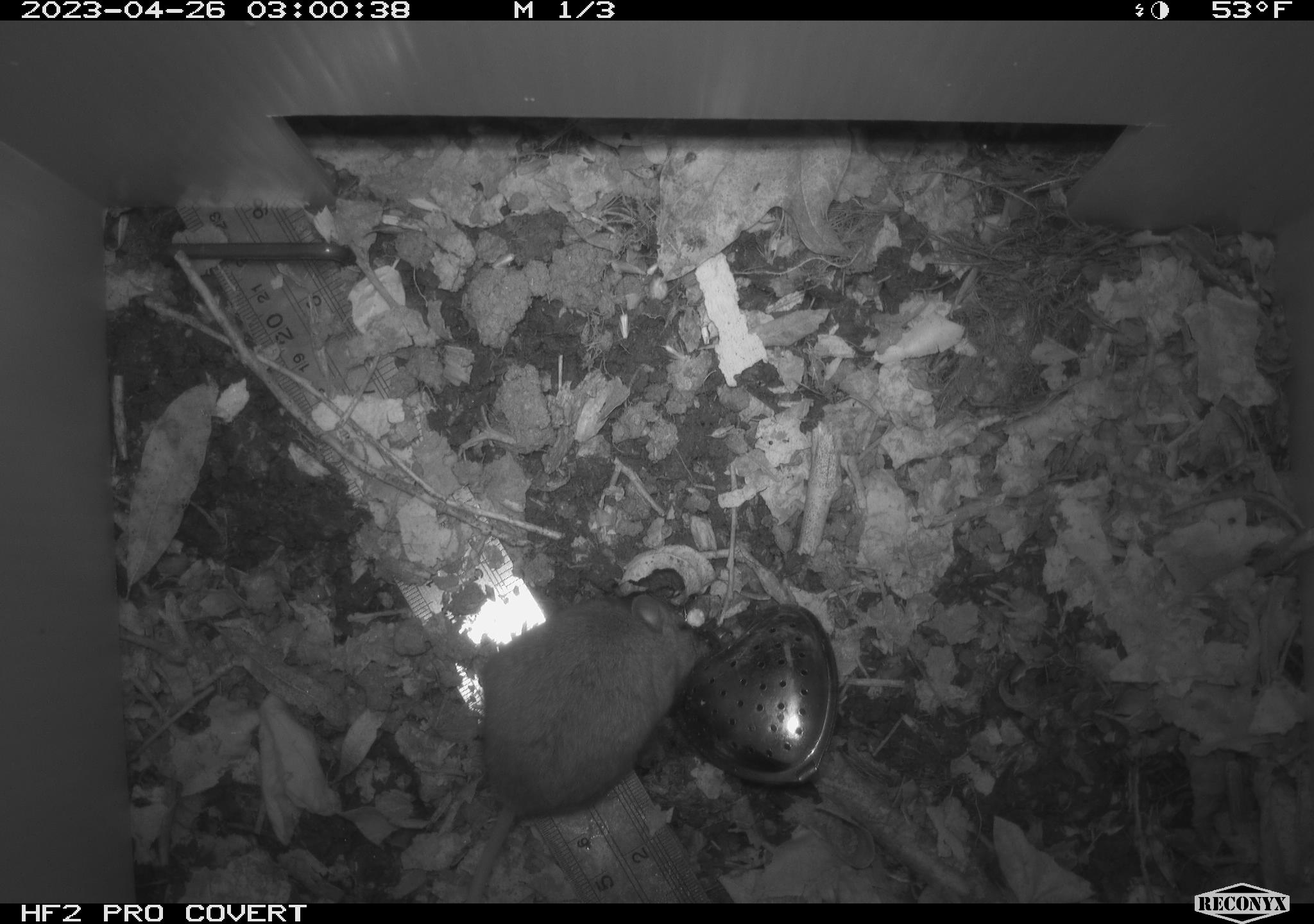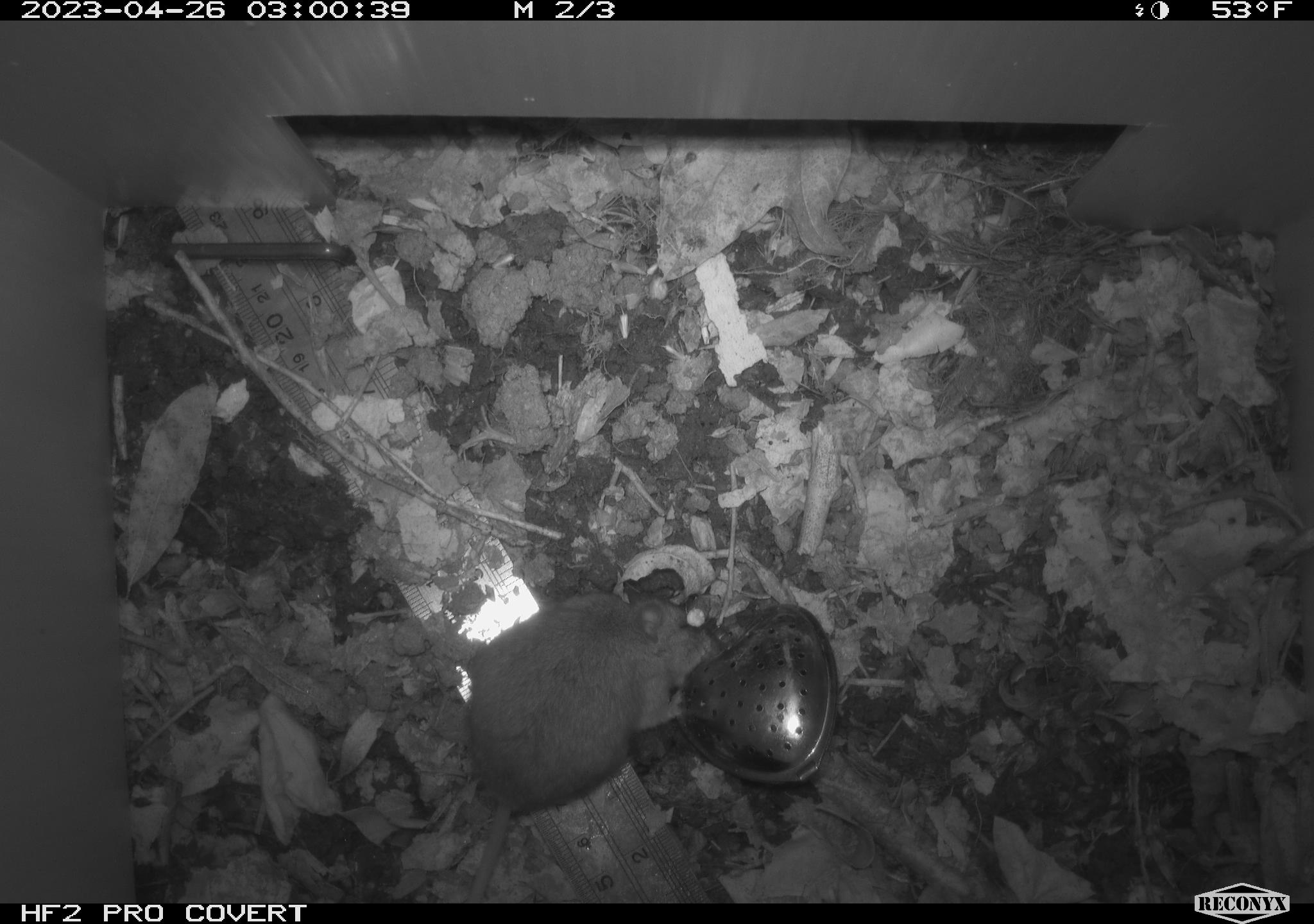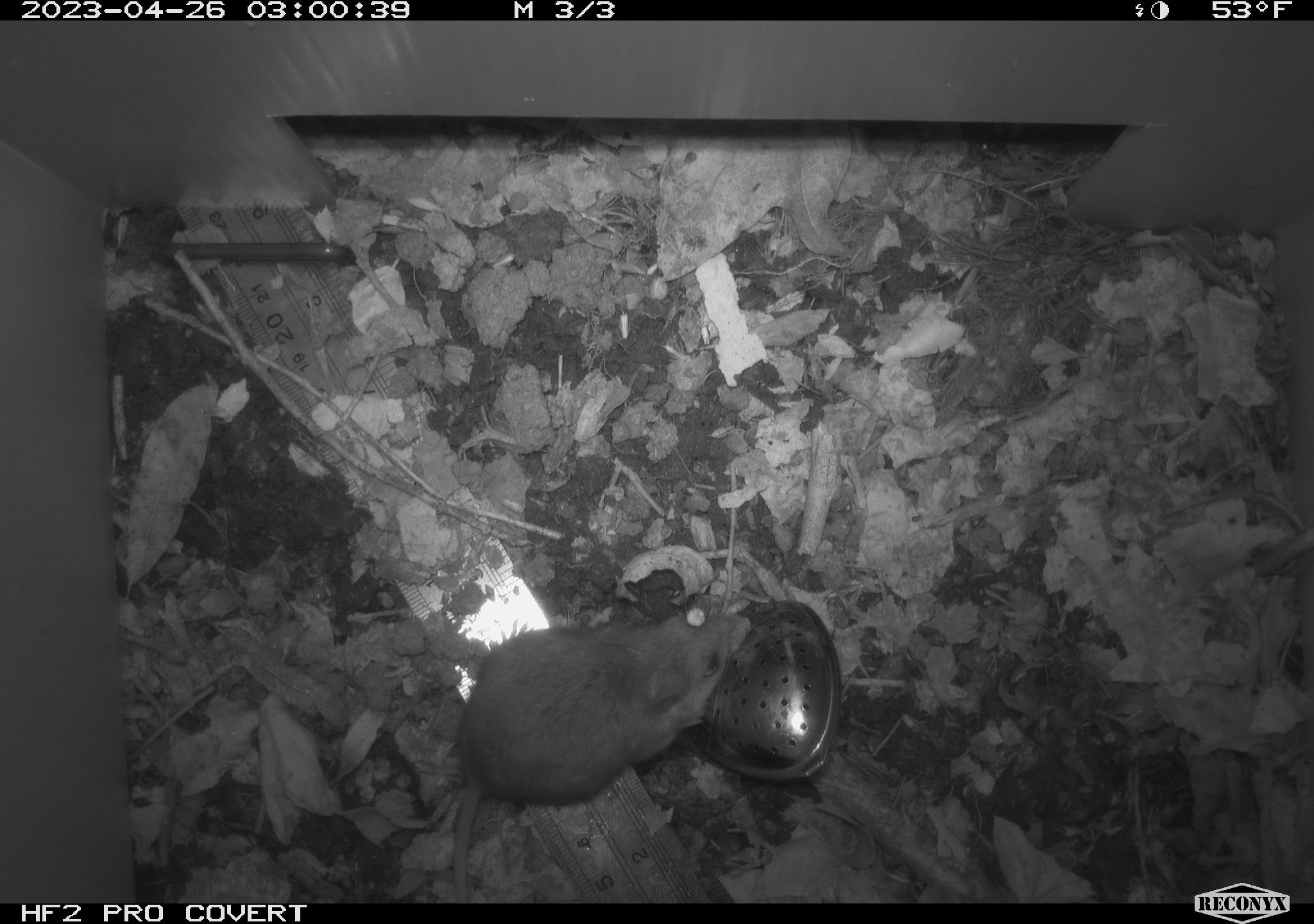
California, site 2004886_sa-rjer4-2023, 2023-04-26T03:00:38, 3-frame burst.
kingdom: Animalia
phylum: Chordata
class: Mammalia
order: Rodentia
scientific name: Rodentia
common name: mouse species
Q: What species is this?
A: Mouse species (Rodentia).